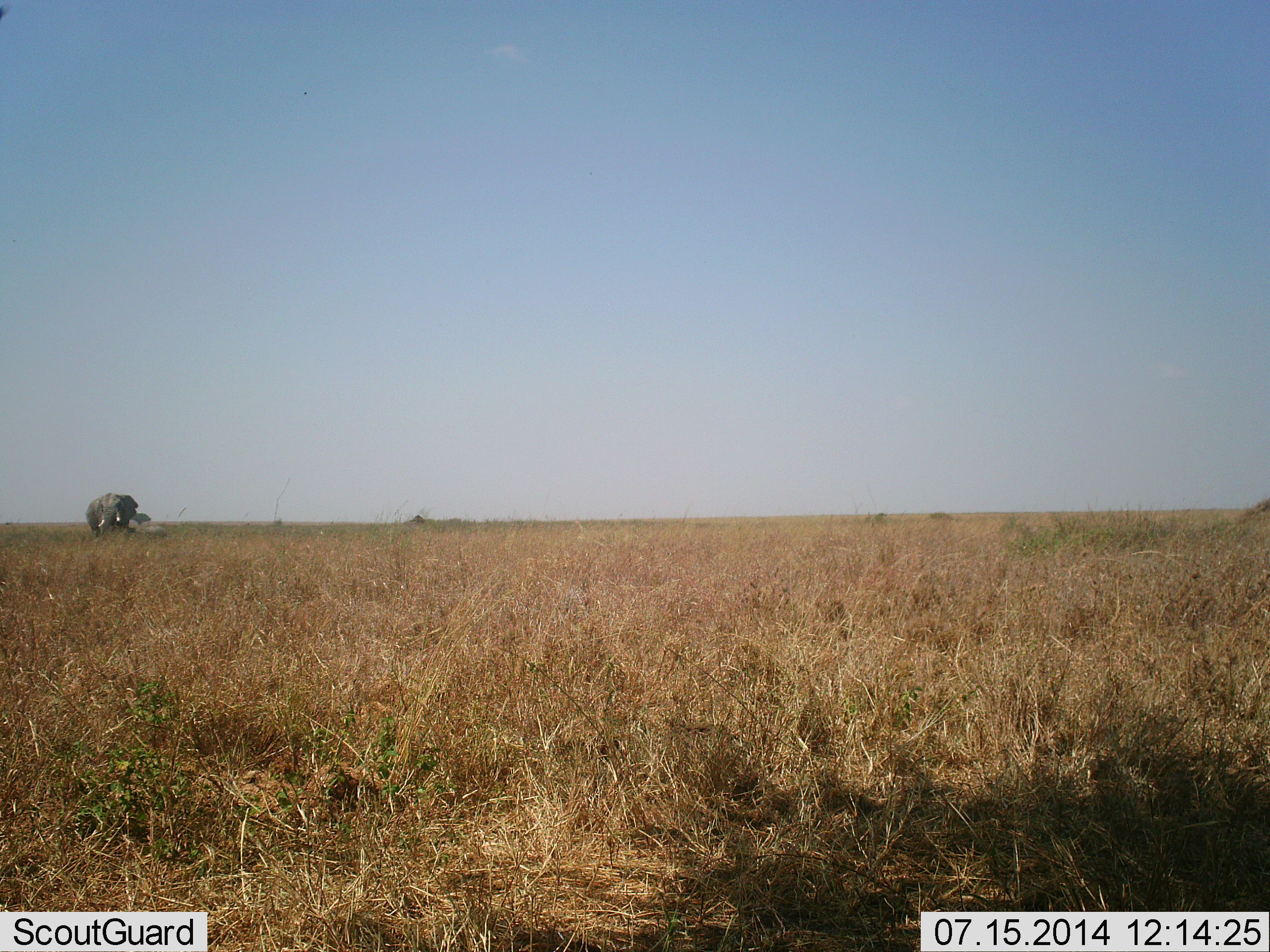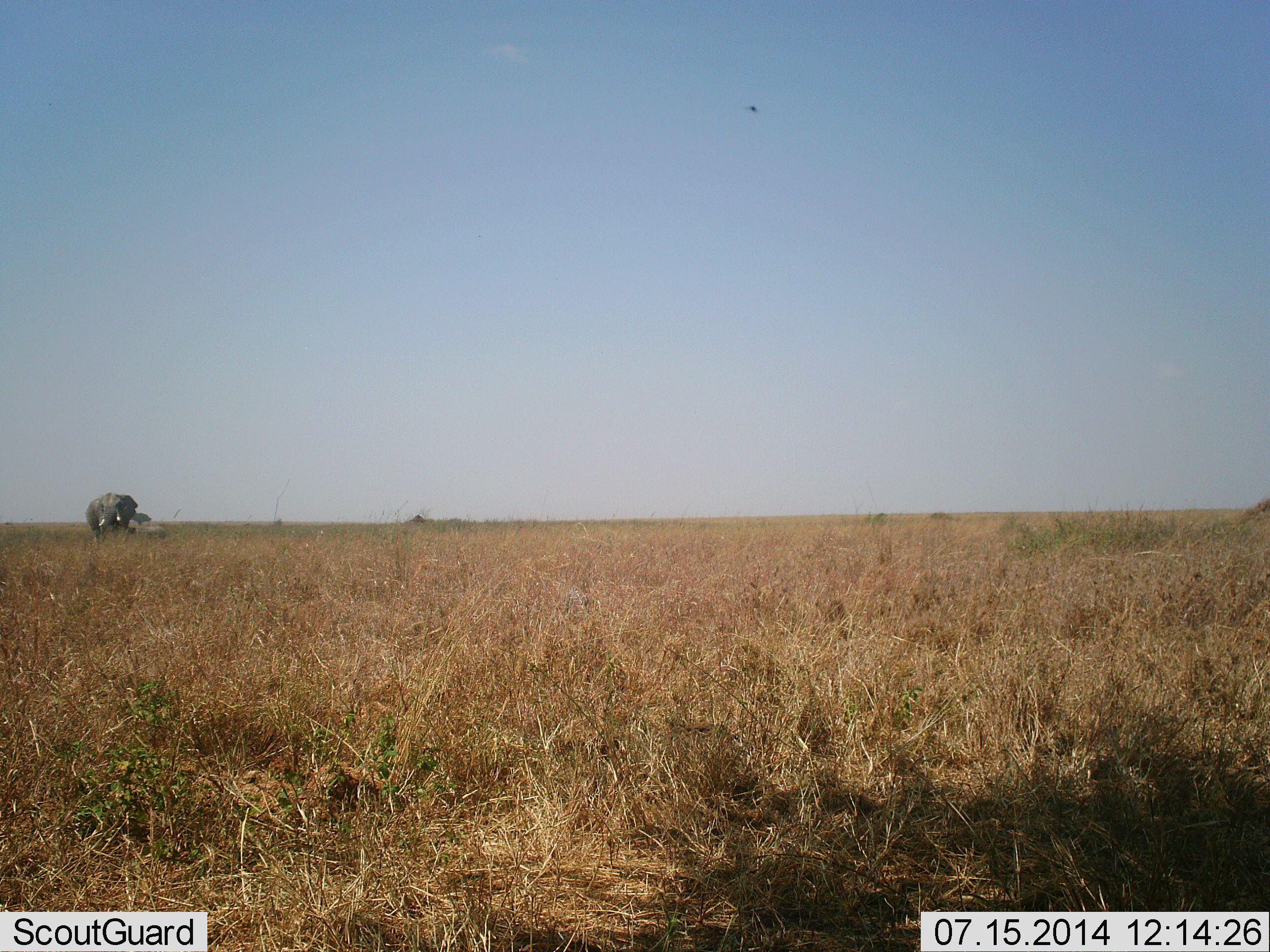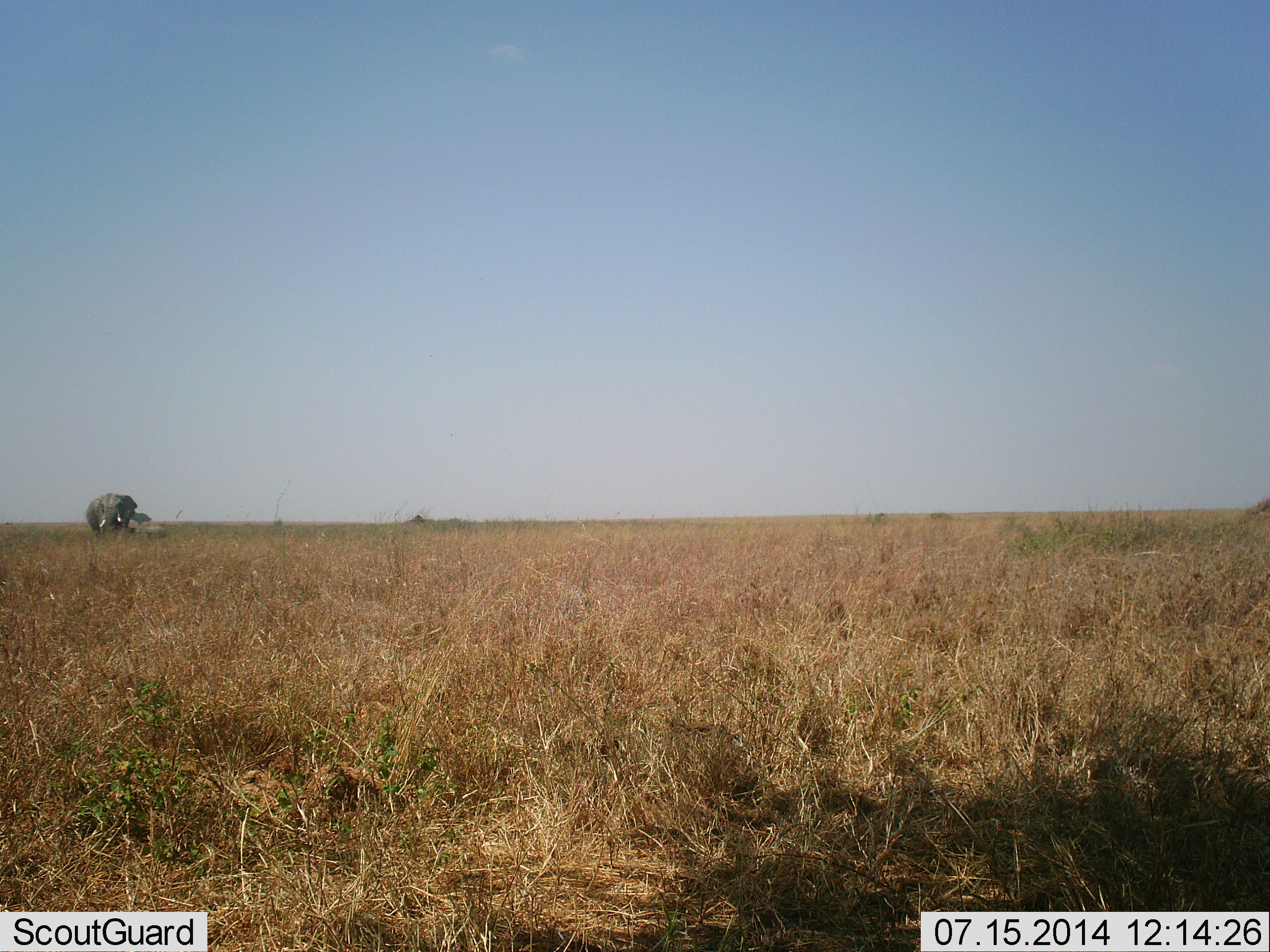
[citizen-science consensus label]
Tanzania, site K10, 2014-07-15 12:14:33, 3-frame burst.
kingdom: Animalia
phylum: Chordata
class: Mammalia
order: Proboscidea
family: Elephantidae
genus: Loxodonta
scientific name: Loxodonta africana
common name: african bush elephant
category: elephant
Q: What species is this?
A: Elephant (african bush elephant) (Loxodonta africana).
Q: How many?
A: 1.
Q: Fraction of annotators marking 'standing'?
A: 100%.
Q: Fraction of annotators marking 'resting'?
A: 0%.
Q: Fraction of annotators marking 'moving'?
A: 0%.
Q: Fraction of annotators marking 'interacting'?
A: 0%.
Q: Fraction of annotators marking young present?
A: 36%.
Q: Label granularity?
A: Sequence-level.